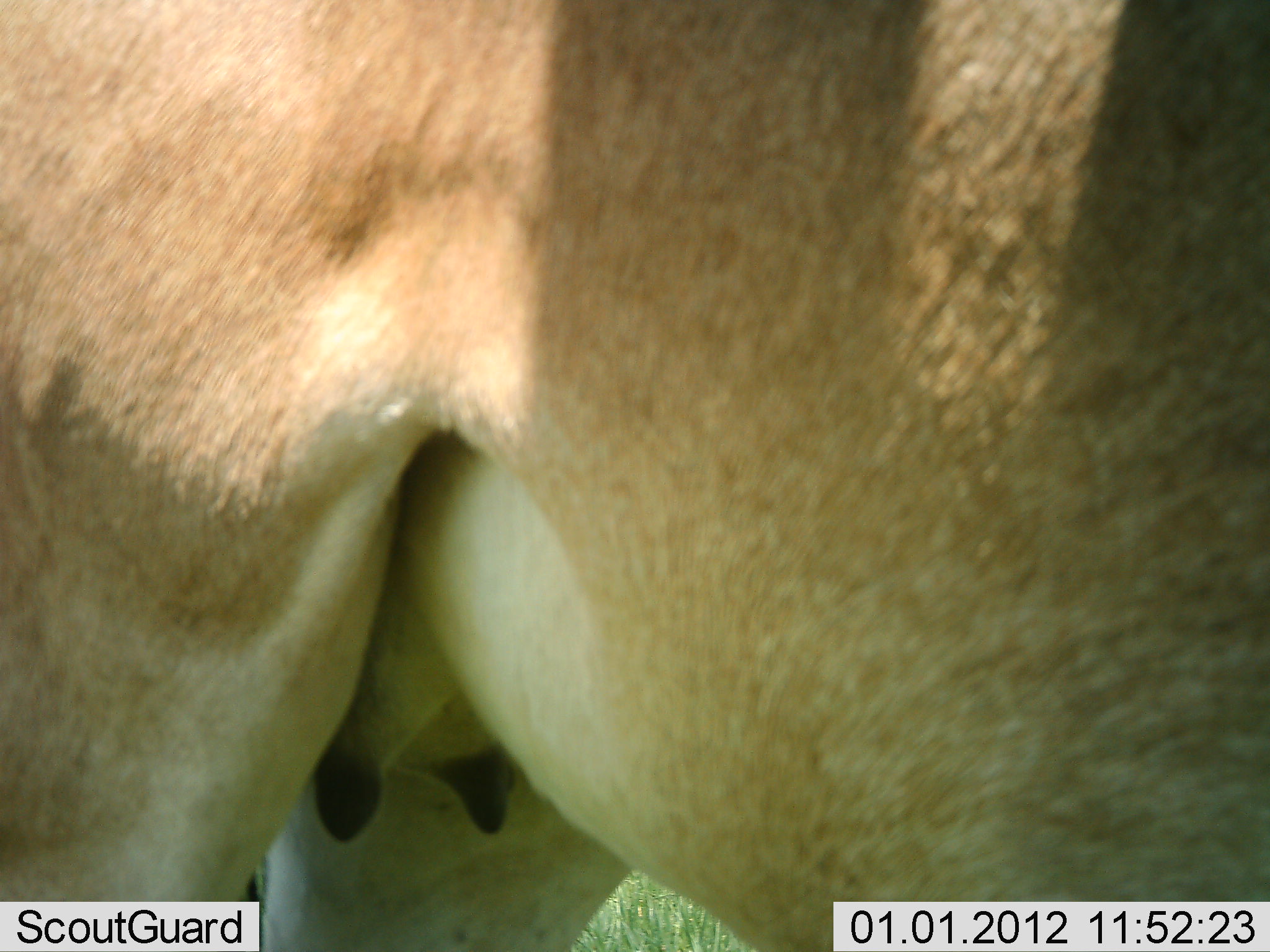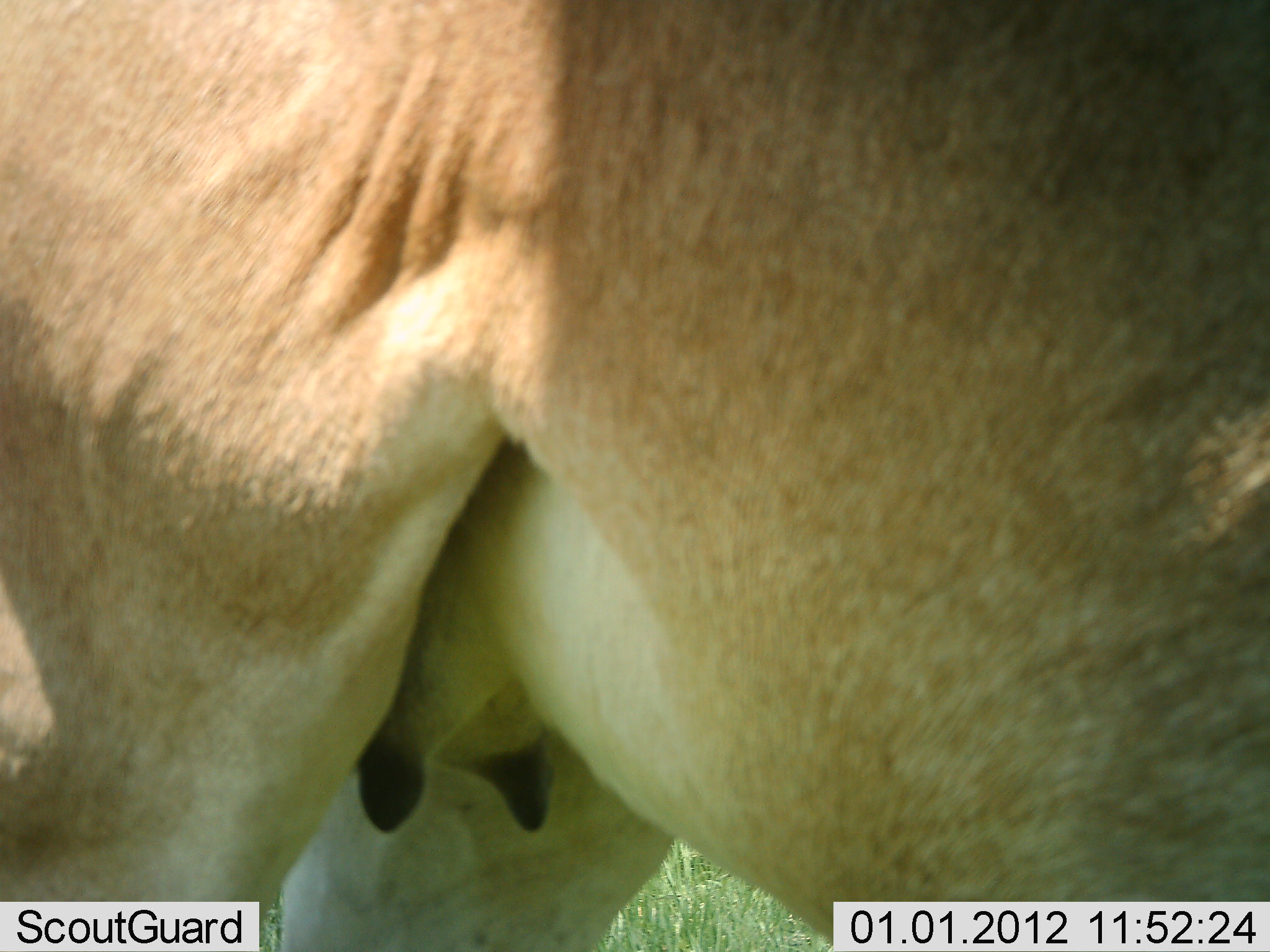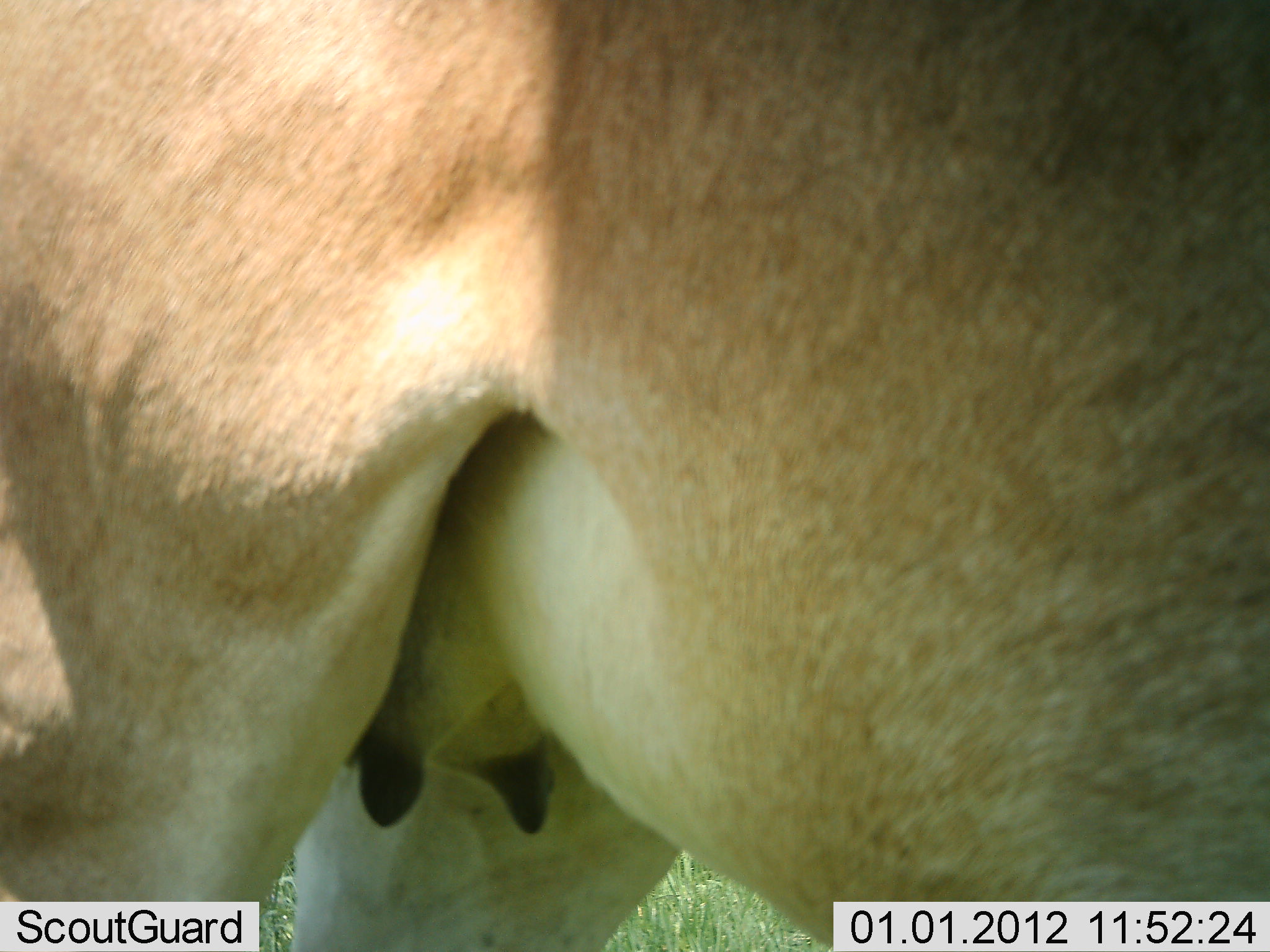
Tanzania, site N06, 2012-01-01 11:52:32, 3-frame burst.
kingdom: Animalia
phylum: Chordata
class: Mammalia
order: Artiodactyla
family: Bovidae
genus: Alcelaphus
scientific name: Alcelaphus buselaphus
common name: hartebeest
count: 1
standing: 86%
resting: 0%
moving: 14%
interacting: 0%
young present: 0%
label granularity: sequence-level